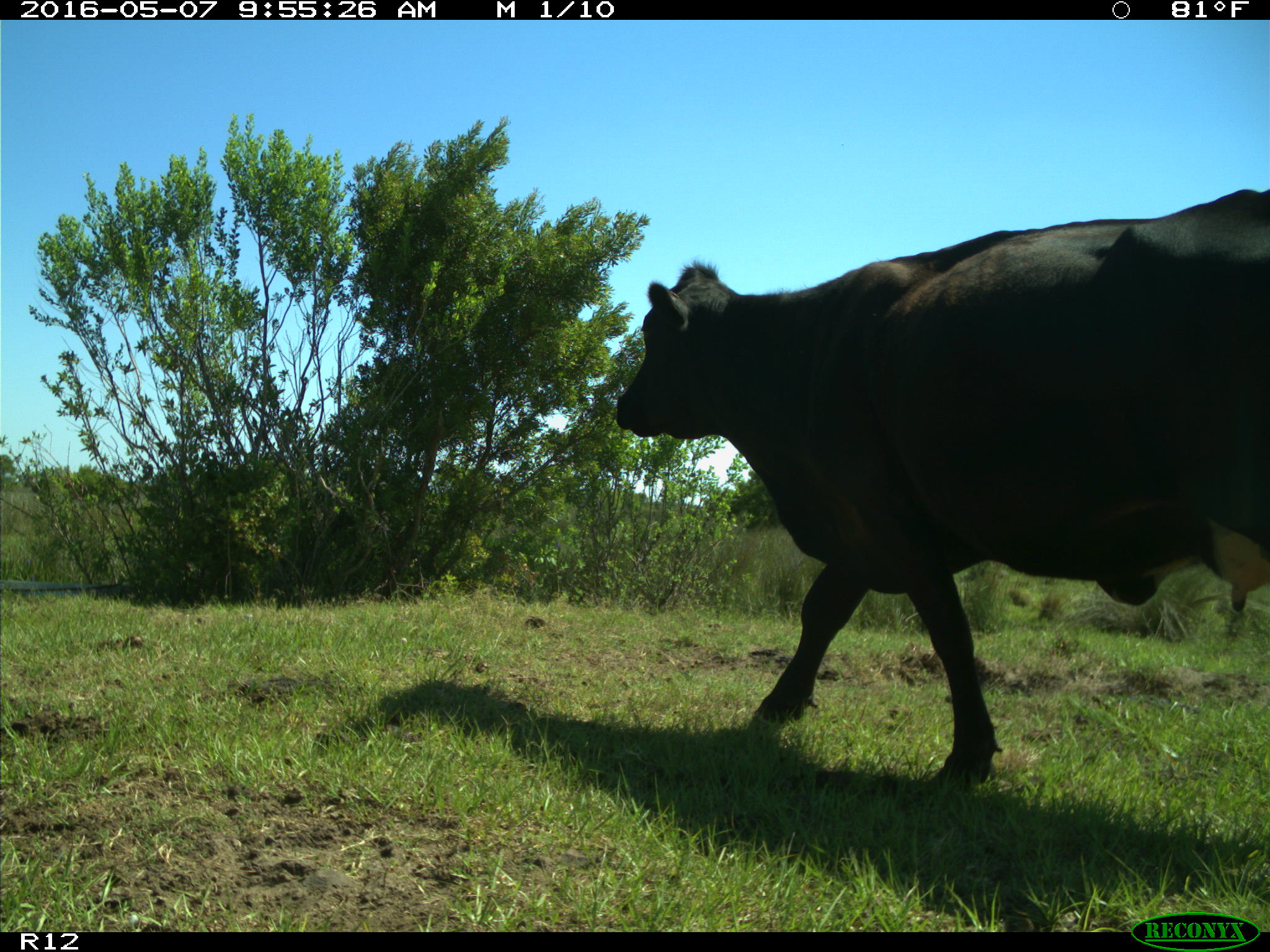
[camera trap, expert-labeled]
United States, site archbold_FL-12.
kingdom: Animalia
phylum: Chordata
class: Mammalia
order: Artiodactyla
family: Bovidae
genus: Bos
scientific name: Bos taurus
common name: domestic cow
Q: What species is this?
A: Bos taurus (domestic cow).